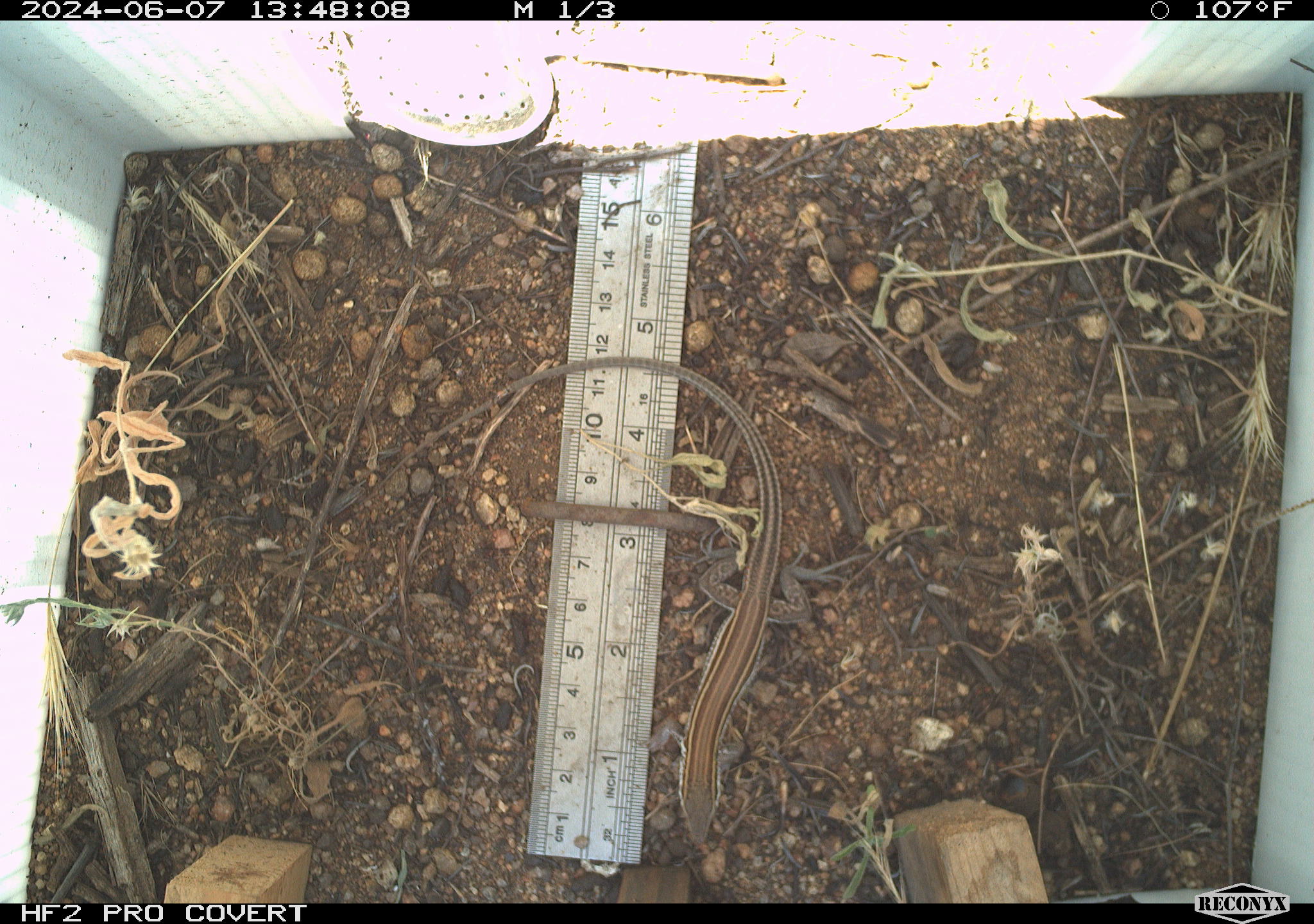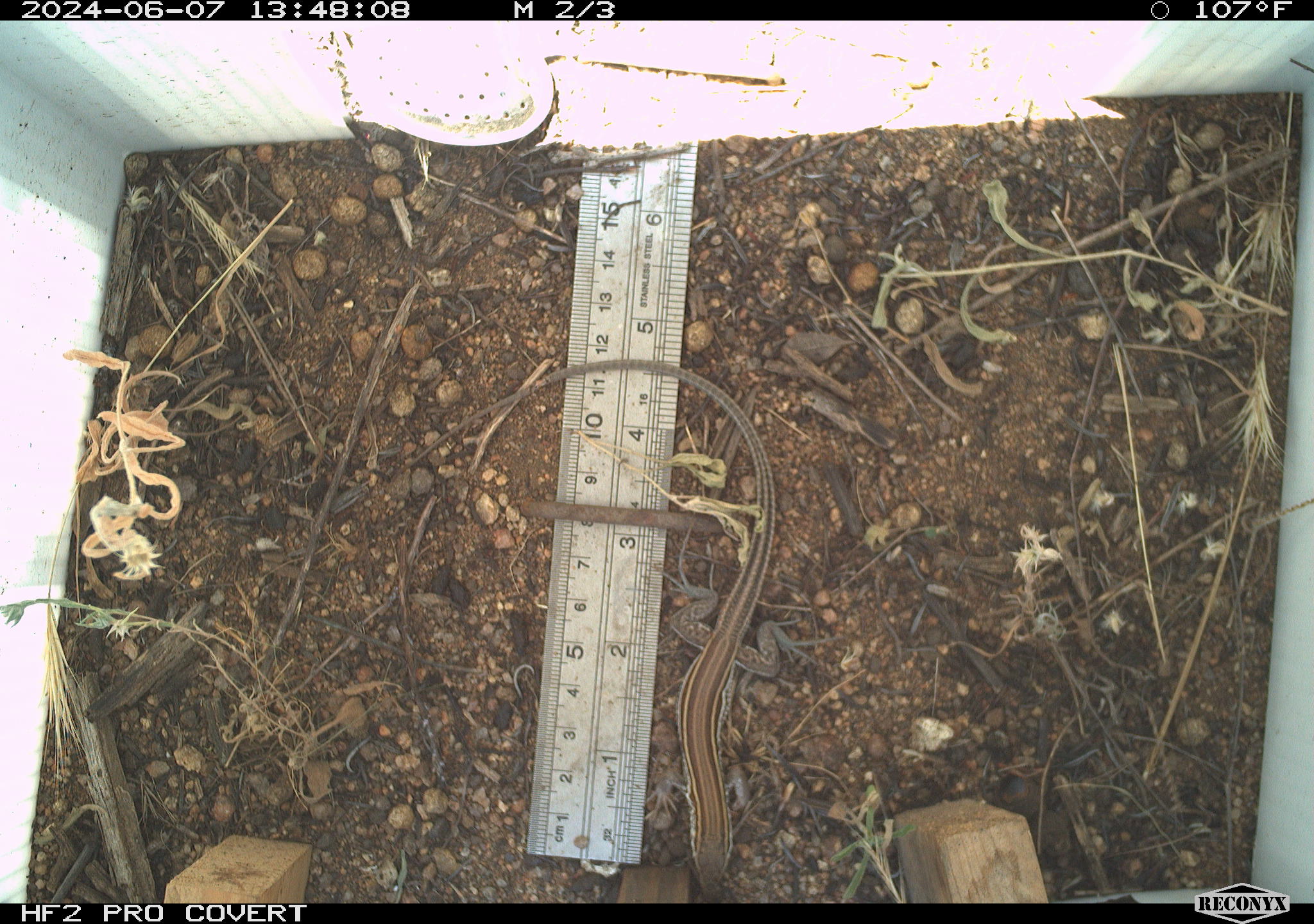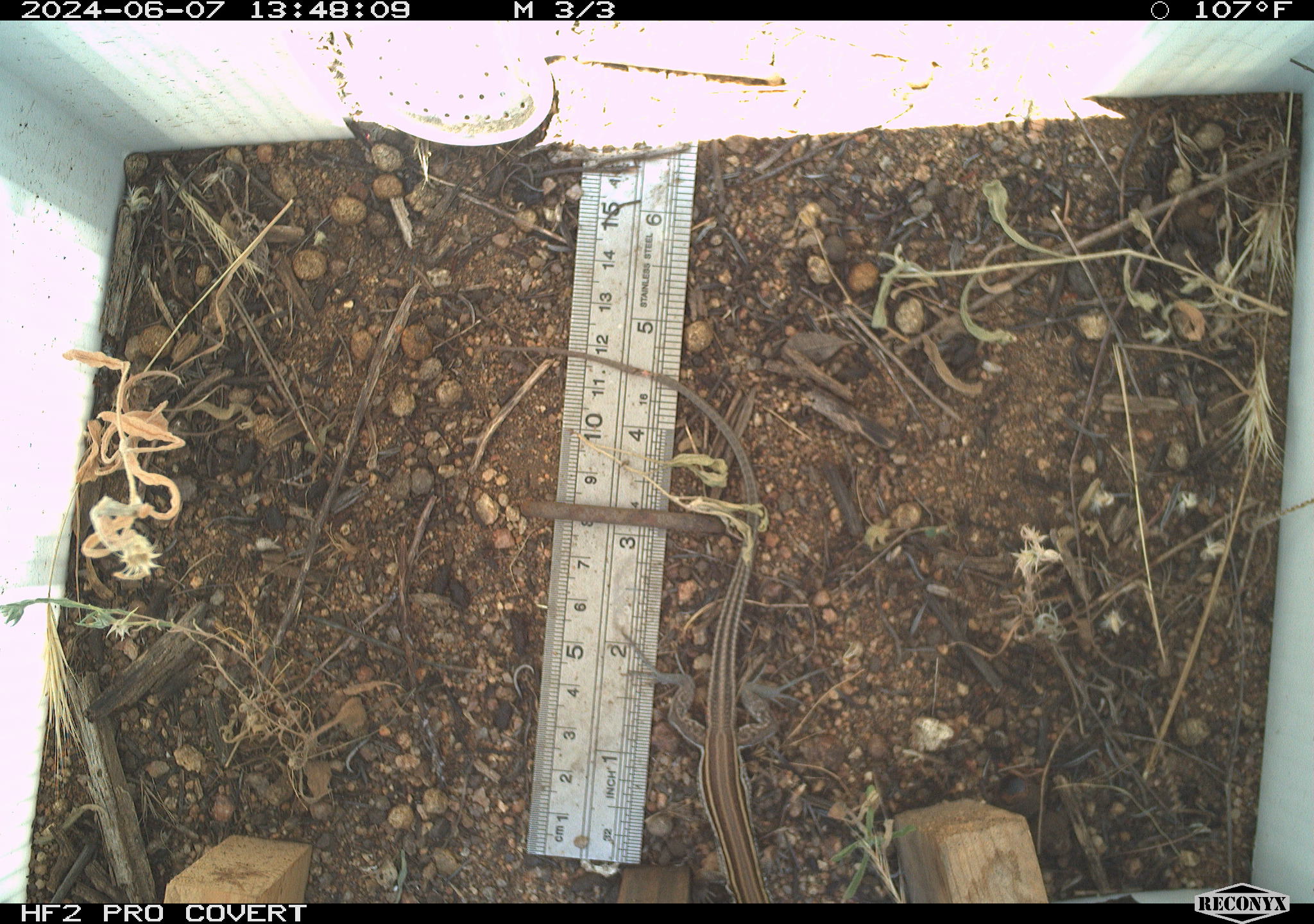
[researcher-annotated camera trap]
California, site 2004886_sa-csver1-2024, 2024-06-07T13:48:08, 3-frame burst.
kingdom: Animalia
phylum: Chordata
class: Reptilia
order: Squamata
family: Scincidae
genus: Plestiodon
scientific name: Plestiodon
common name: blue-tailed skinks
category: plestiodon species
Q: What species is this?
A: Plestiodon species (blue-tailed skinks) (Plestiodon).